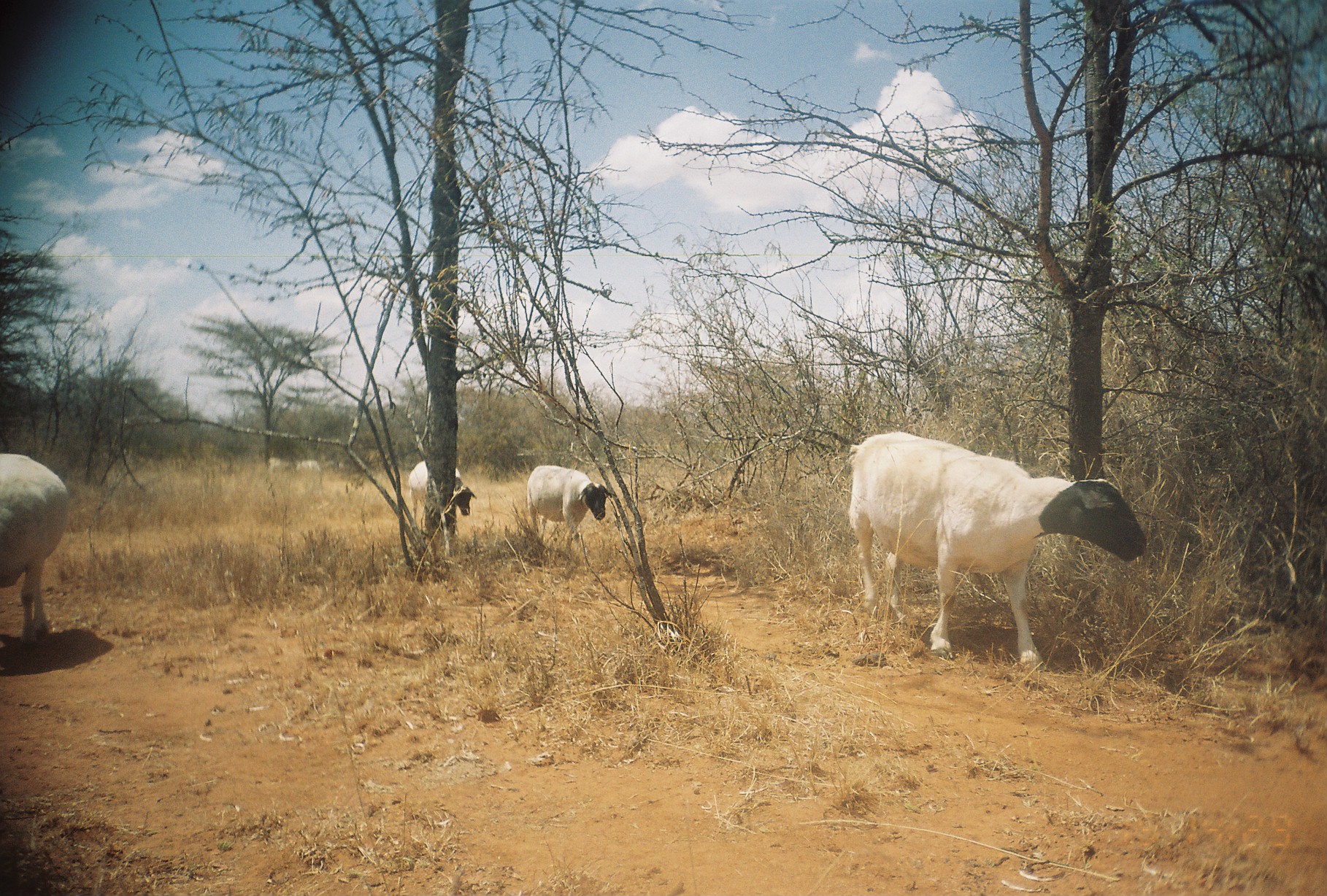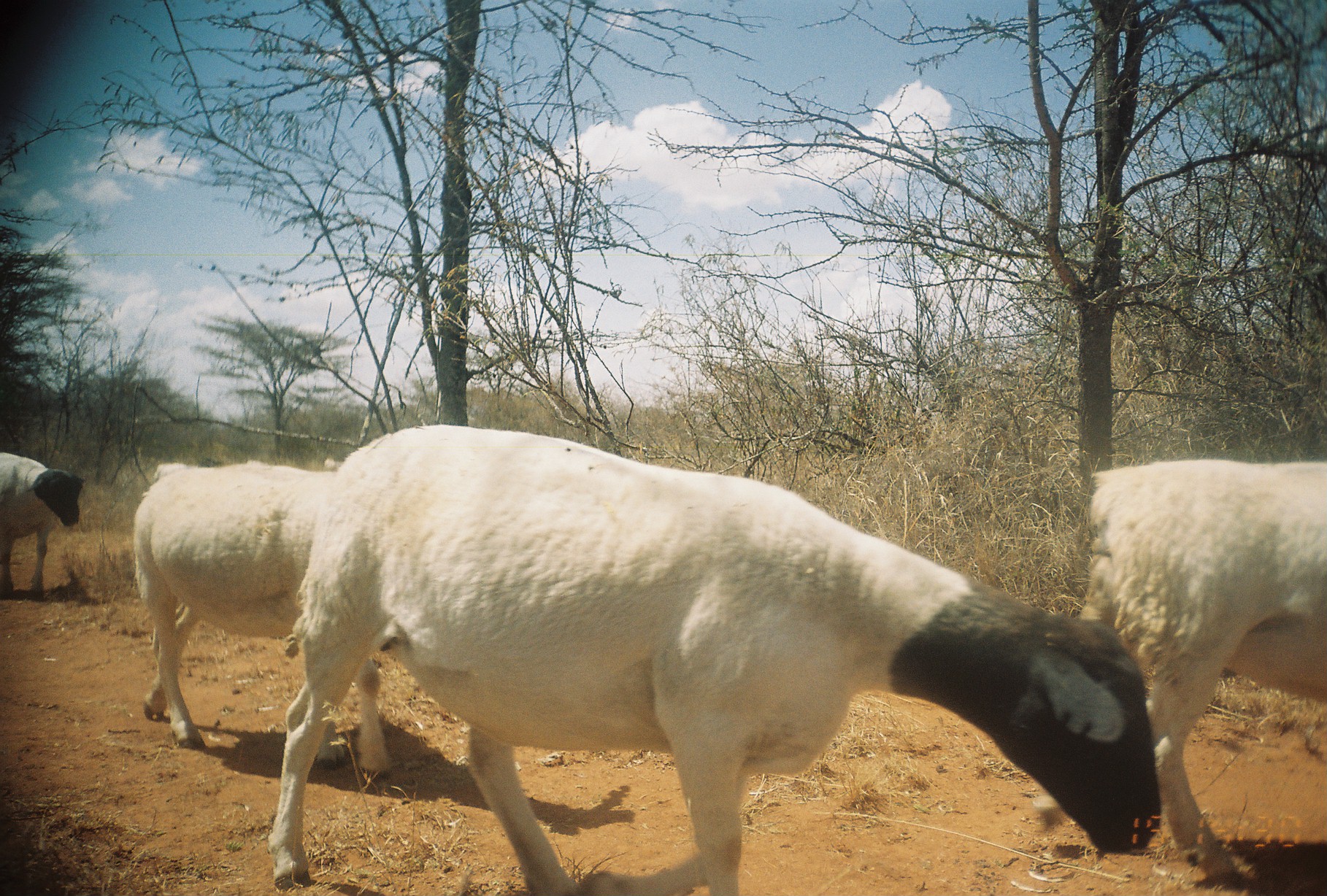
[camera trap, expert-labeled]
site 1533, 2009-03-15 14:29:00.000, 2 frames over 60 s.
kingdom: Animalia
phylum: Chordata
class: Mammalia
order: Artiodactyla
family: Bovidae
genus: Ovis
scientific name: Ovis aries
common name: domestic sheep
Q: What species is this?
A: Ovis aries (domestic sheep).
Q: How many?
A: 5.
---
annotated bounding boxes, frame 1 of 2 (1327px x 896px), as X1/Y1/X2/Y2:
ovis aries: 848/431/1148/673; 0/453/70/657; 526/465/613/554; 408/459/478/536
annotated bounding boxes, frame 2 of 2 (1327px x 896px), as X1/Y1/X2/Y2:
ovis aries: 270/426/1159/896; 1035/460/1324/878; 133/460/394/788; 0/451/82/603